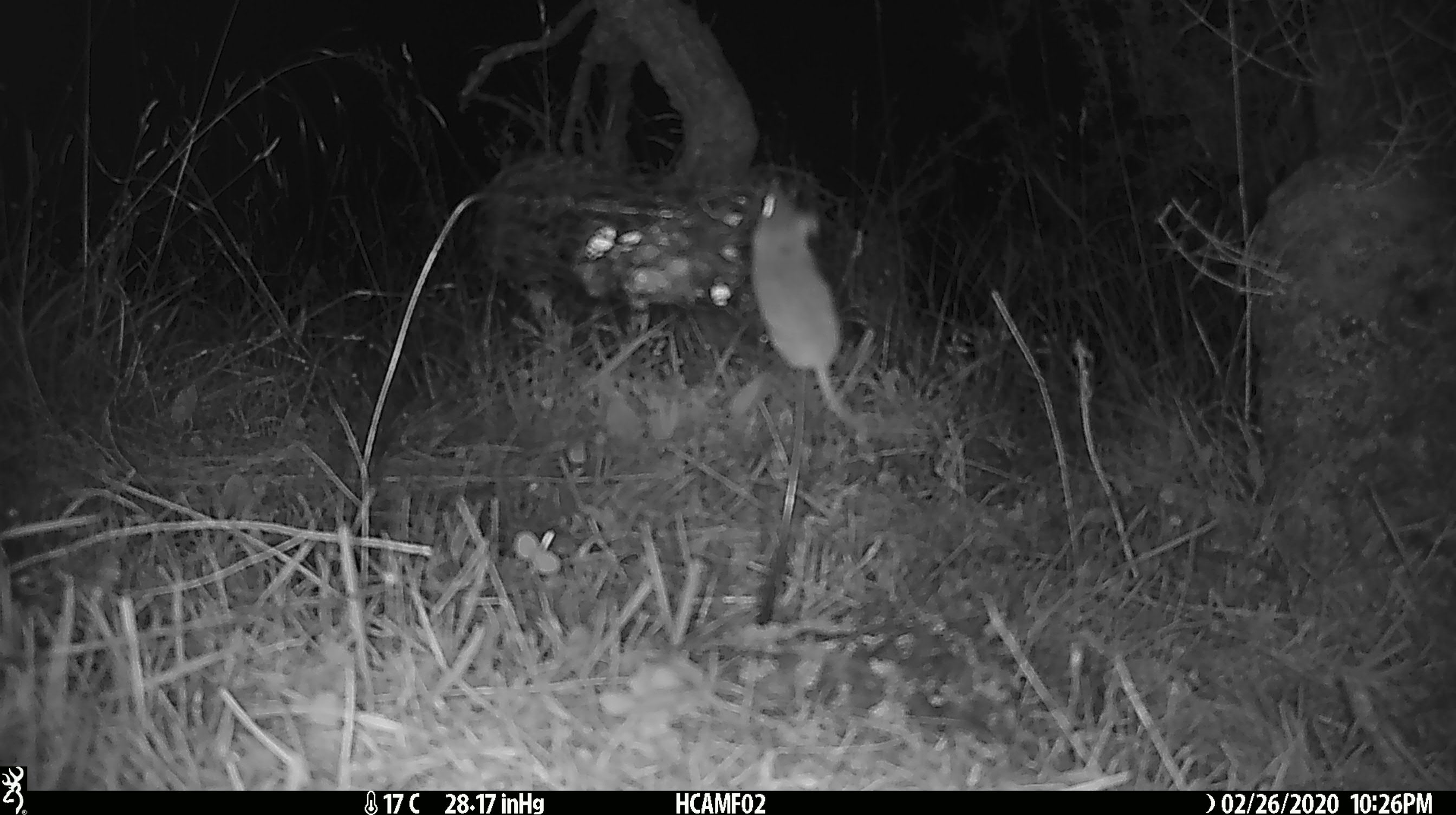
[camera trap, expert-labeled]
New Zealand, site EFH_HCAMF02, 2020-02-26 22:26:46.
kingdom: Animalia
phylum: Chordata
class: Mammalia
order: Rodentia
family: Muridae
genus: Mus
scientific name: Mus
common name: mouse